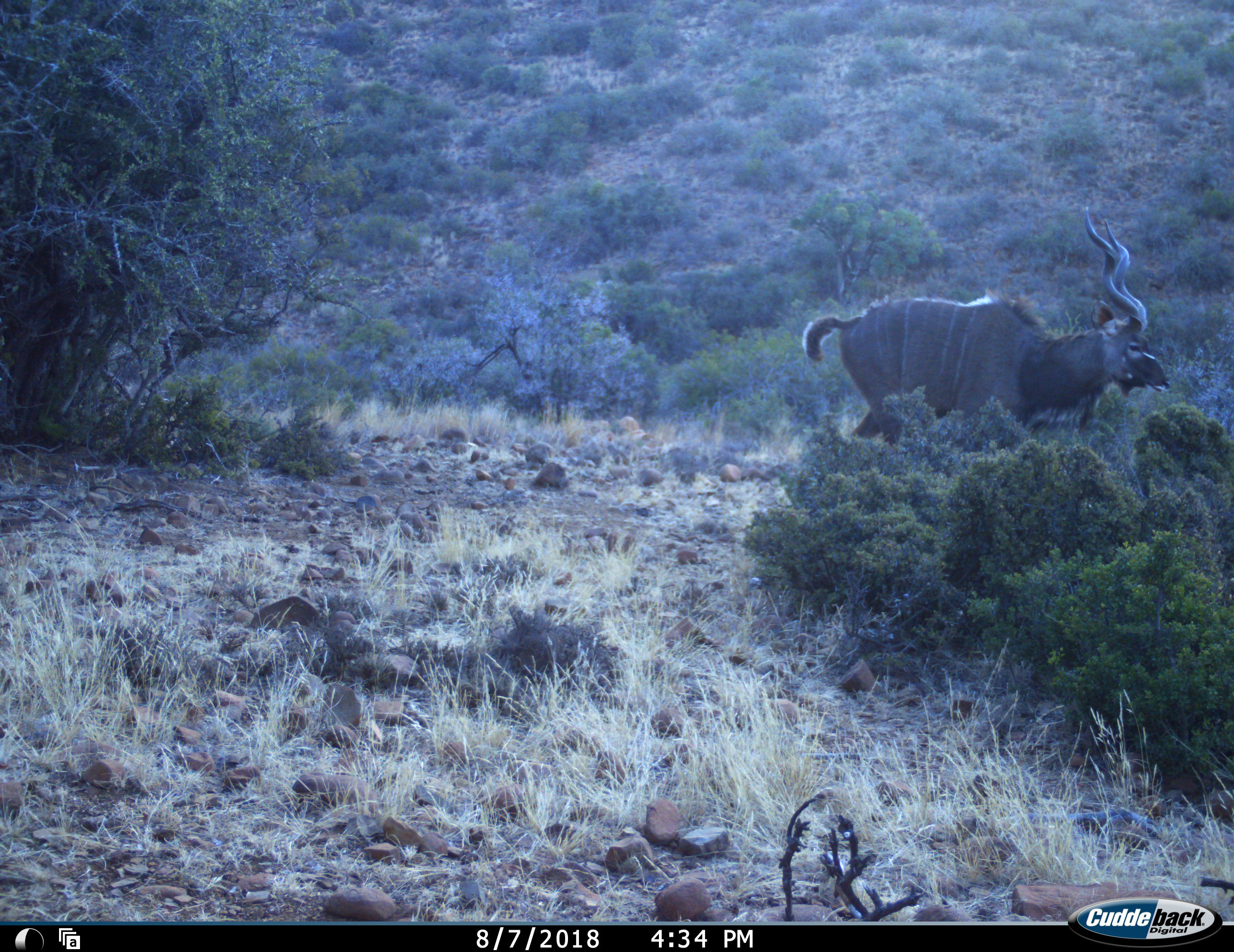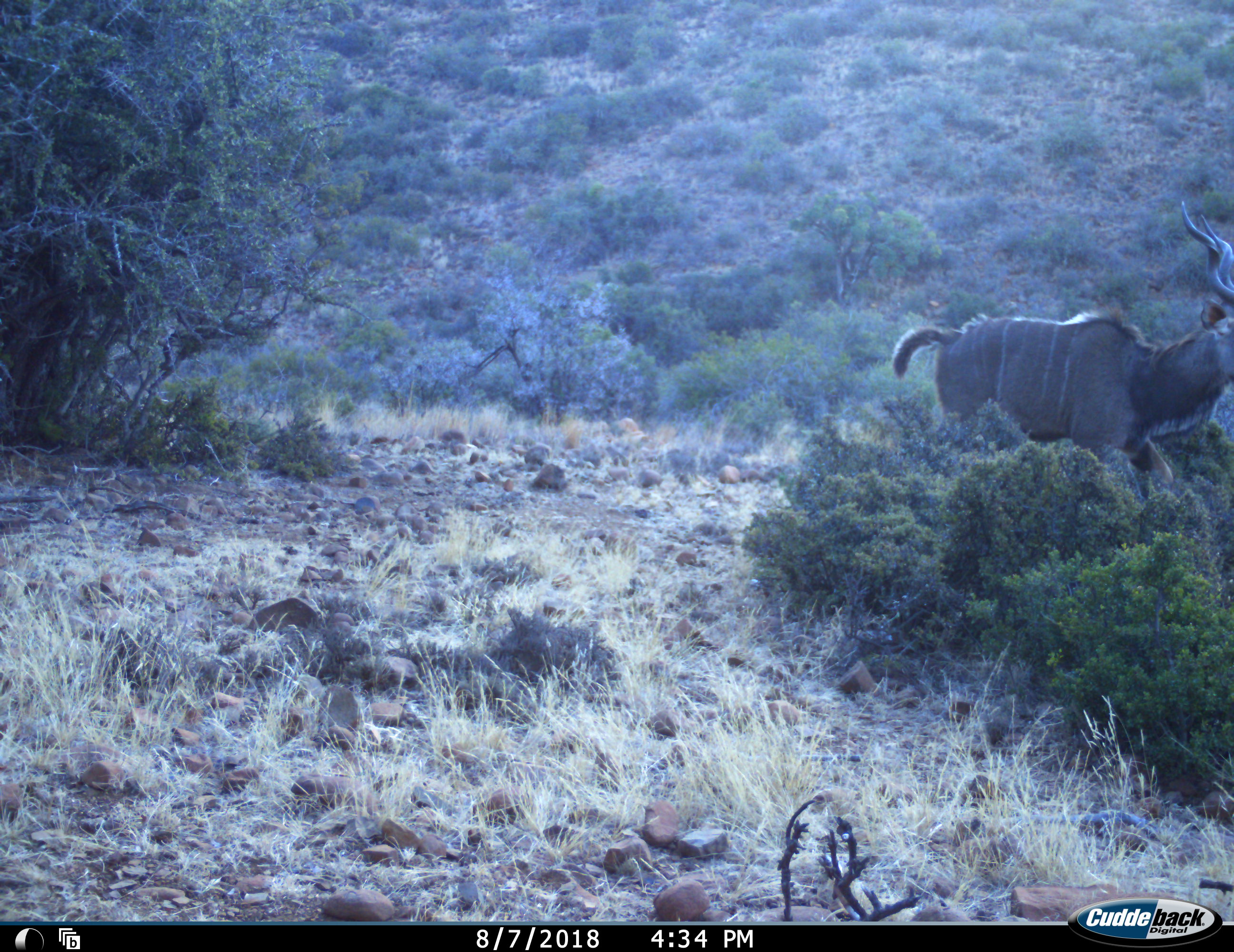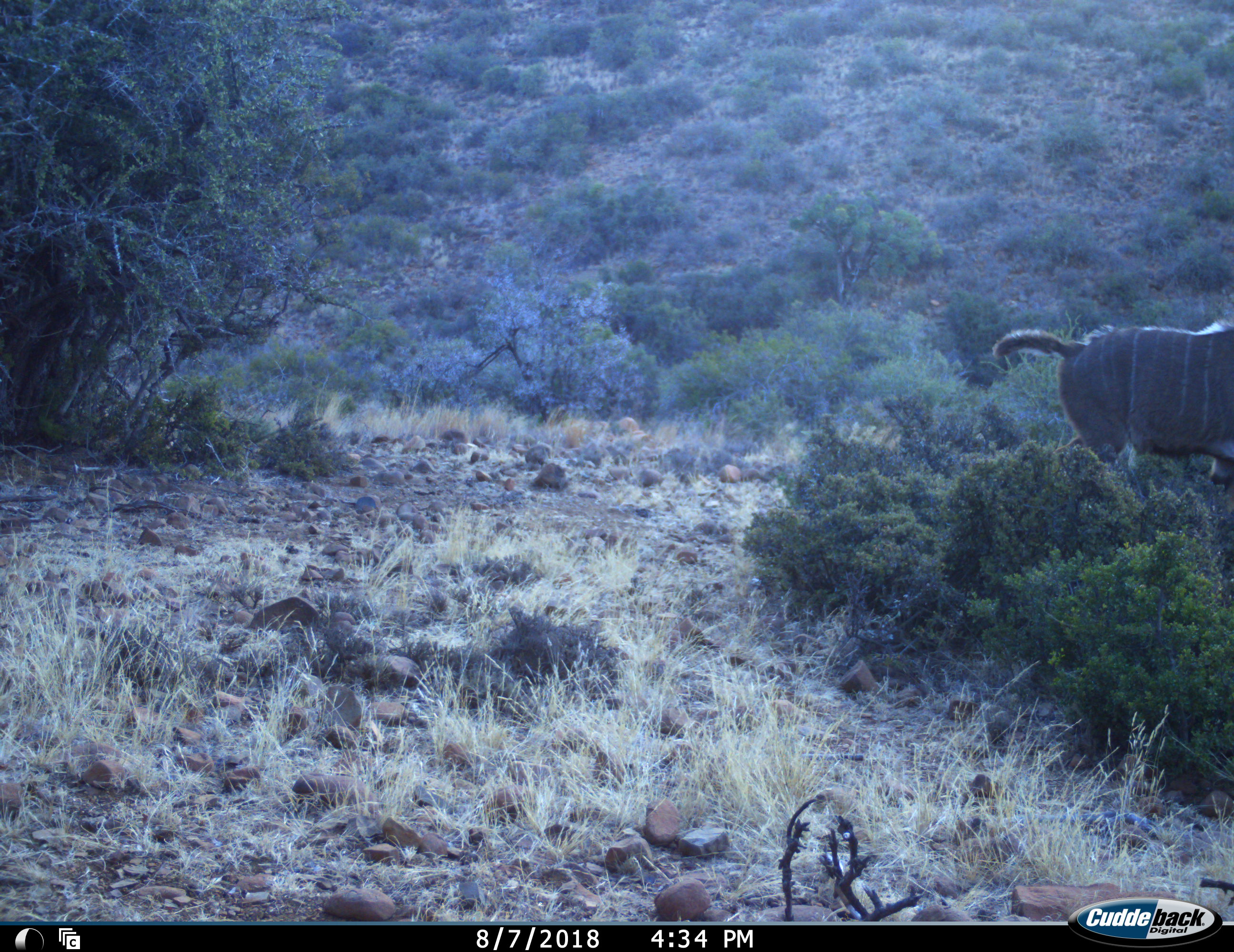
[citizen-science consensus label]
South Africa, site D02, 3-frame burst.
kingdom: Animalia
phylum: Chordata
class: Mammalia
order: Artiodactyla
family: Bovidae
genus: Tragelaphus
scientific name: Tragelaphus strepsiceros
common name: greater kudu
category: kudu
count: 1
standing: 0%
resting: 0%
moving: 100%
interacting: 0%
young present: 0%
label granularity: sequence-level